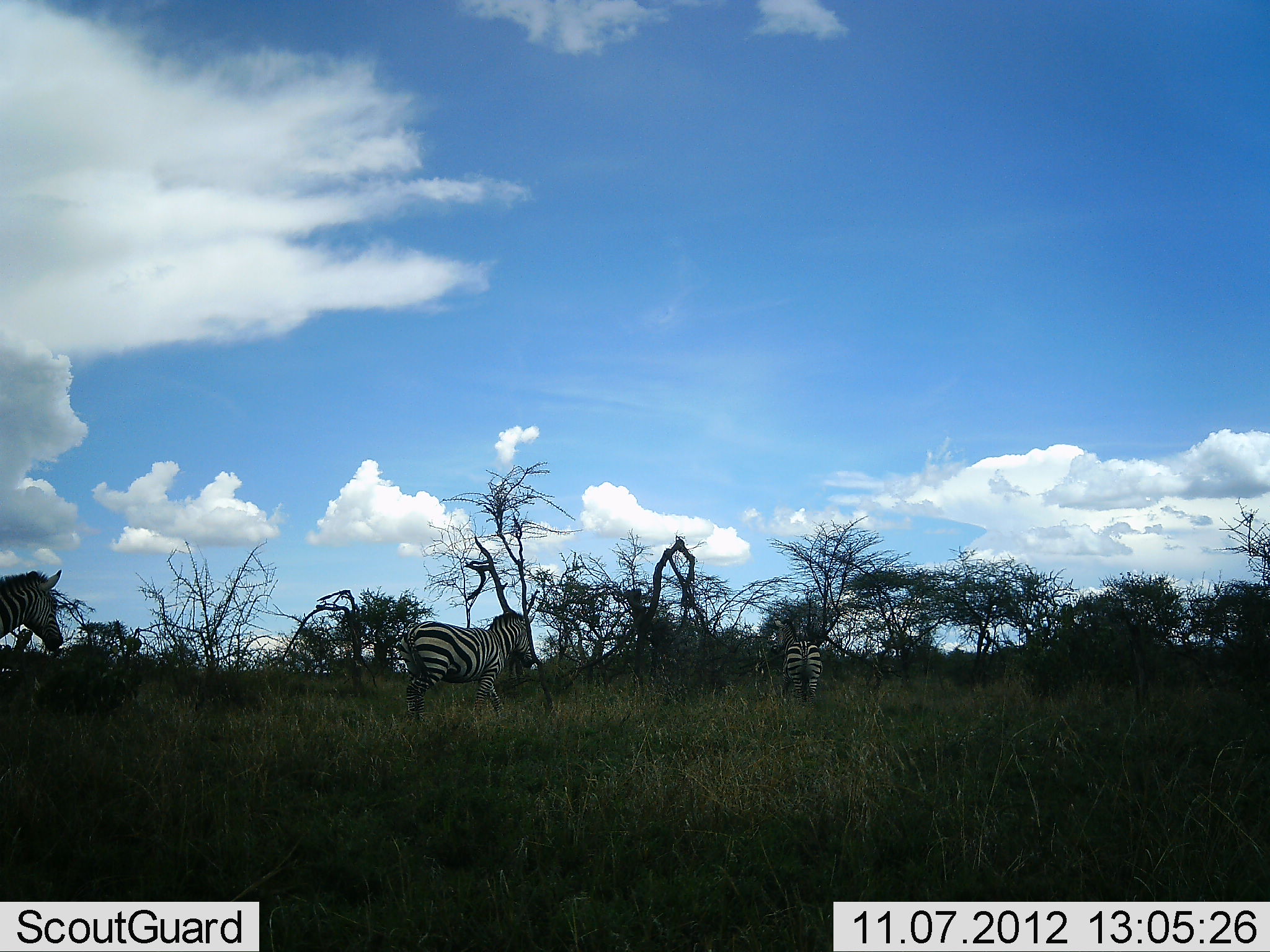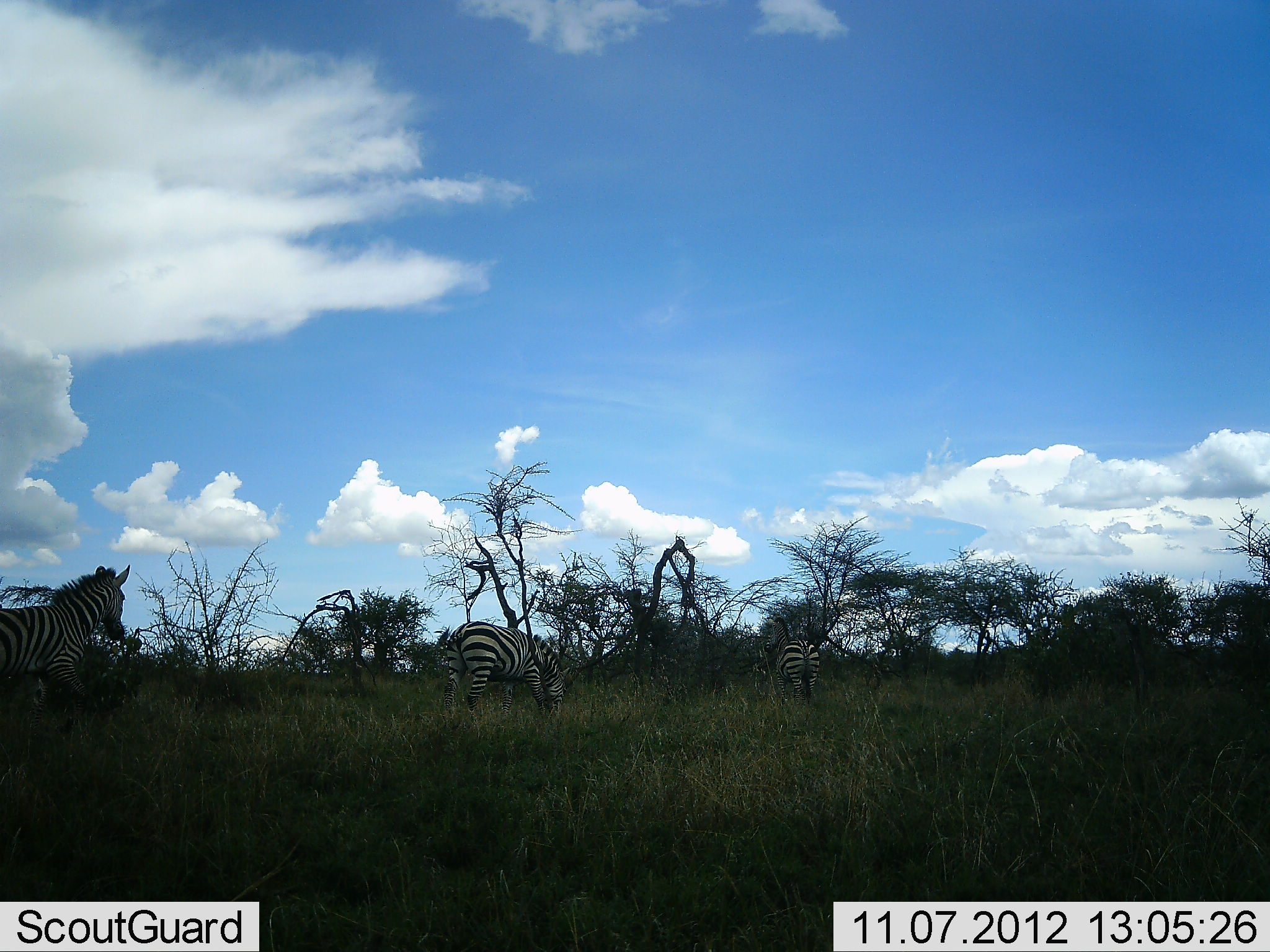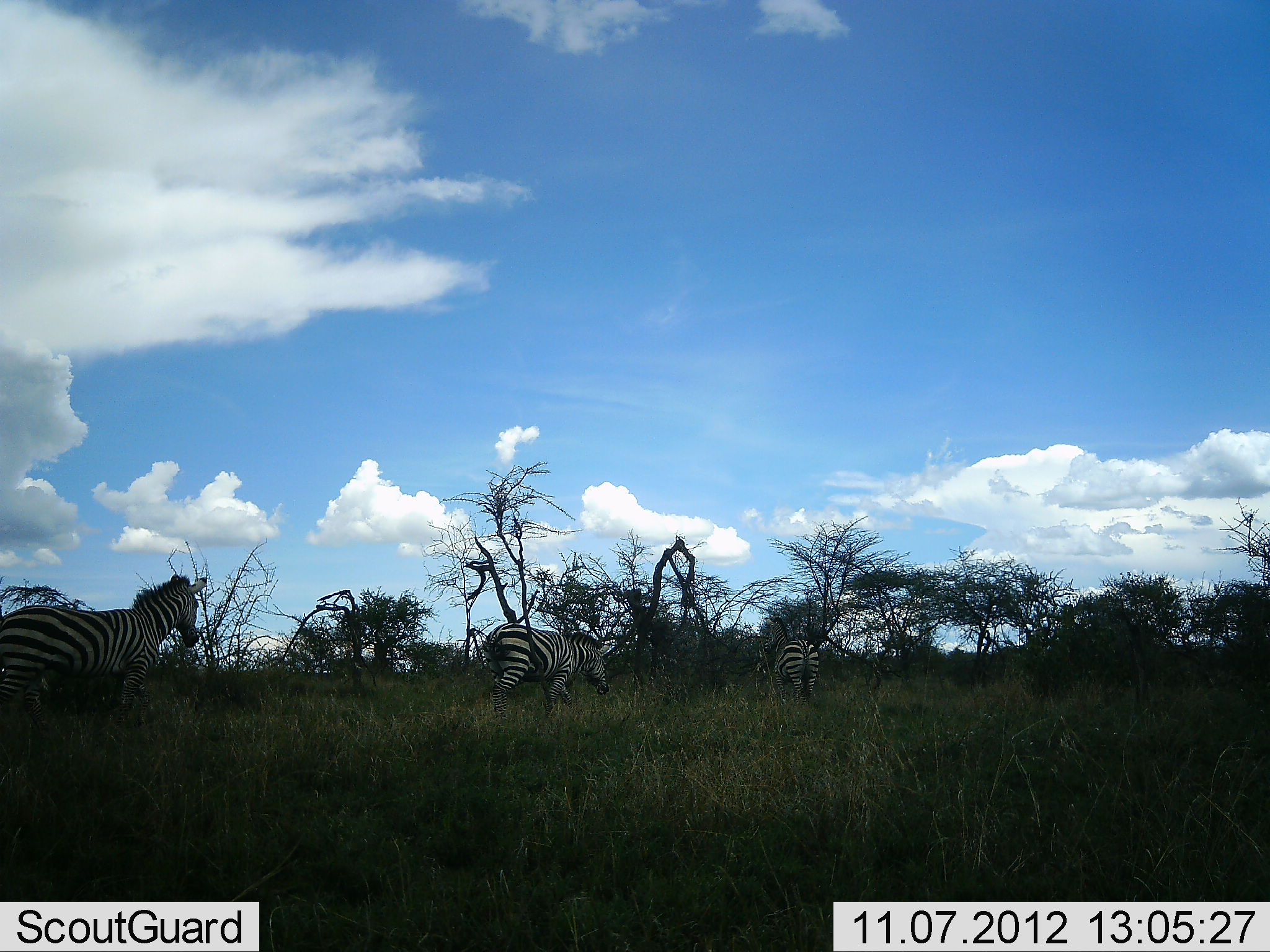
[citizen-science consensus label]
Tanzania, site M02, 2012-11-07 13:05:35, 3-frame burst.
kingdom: Animalia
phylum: Chordata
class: Mammalia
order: Perissodactyla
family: Equidae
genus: Equus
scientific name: Equus quagga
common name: plains zebra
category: zebra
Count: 3.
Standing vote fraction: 70%.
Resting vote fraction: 0%.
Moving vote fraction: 90%.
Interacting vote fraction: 0%.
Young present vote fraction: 0%.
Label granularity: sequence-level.